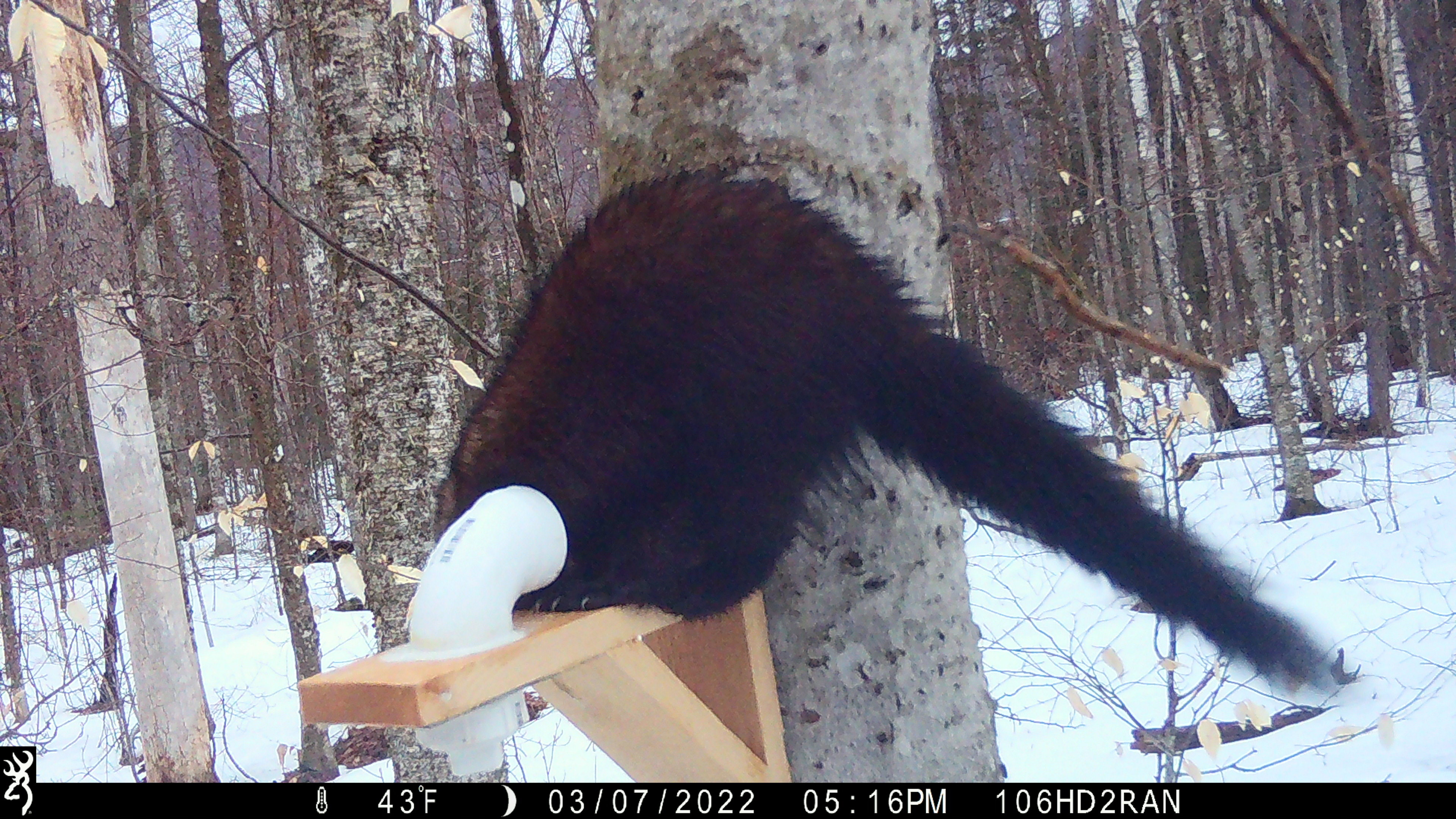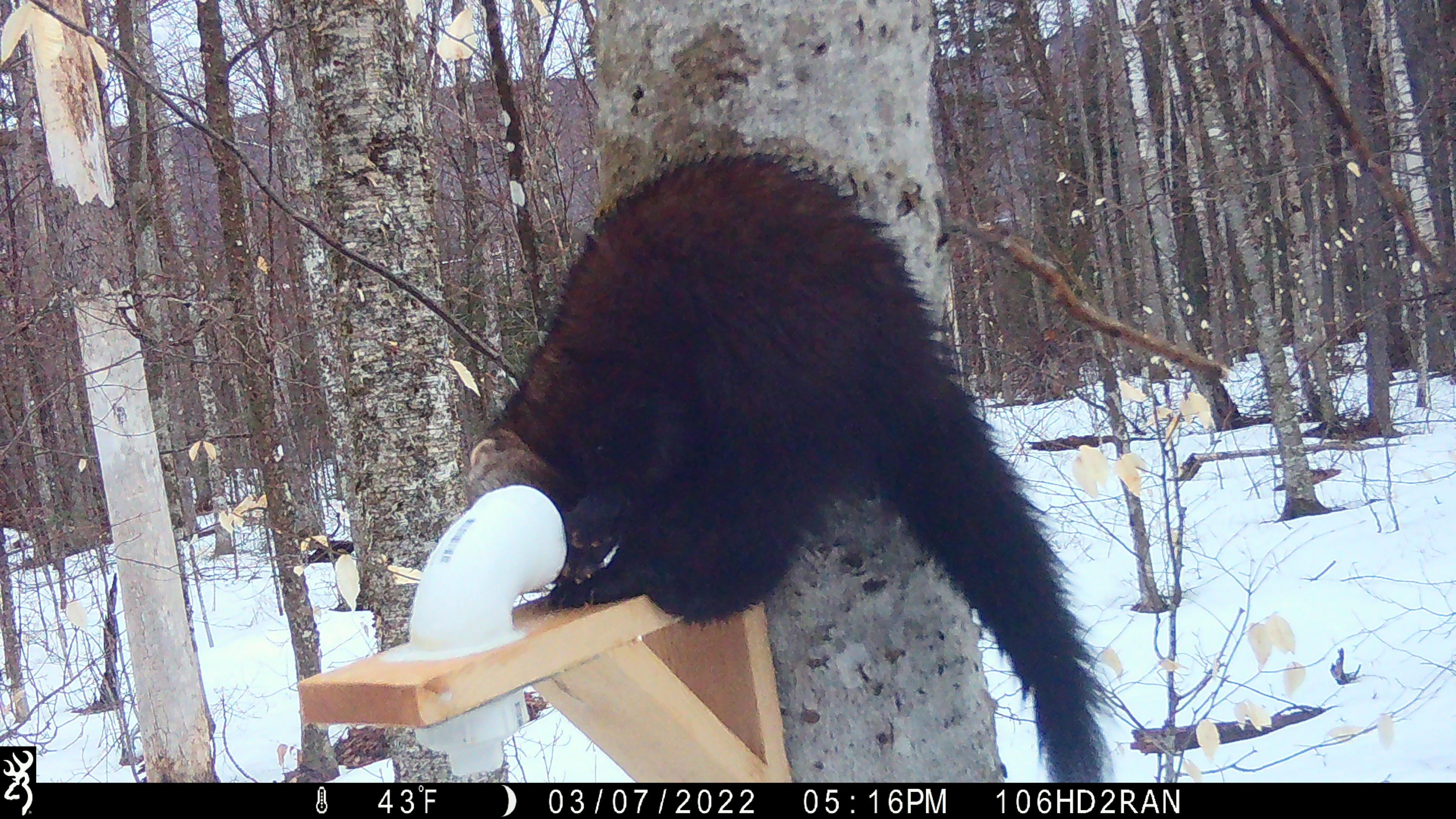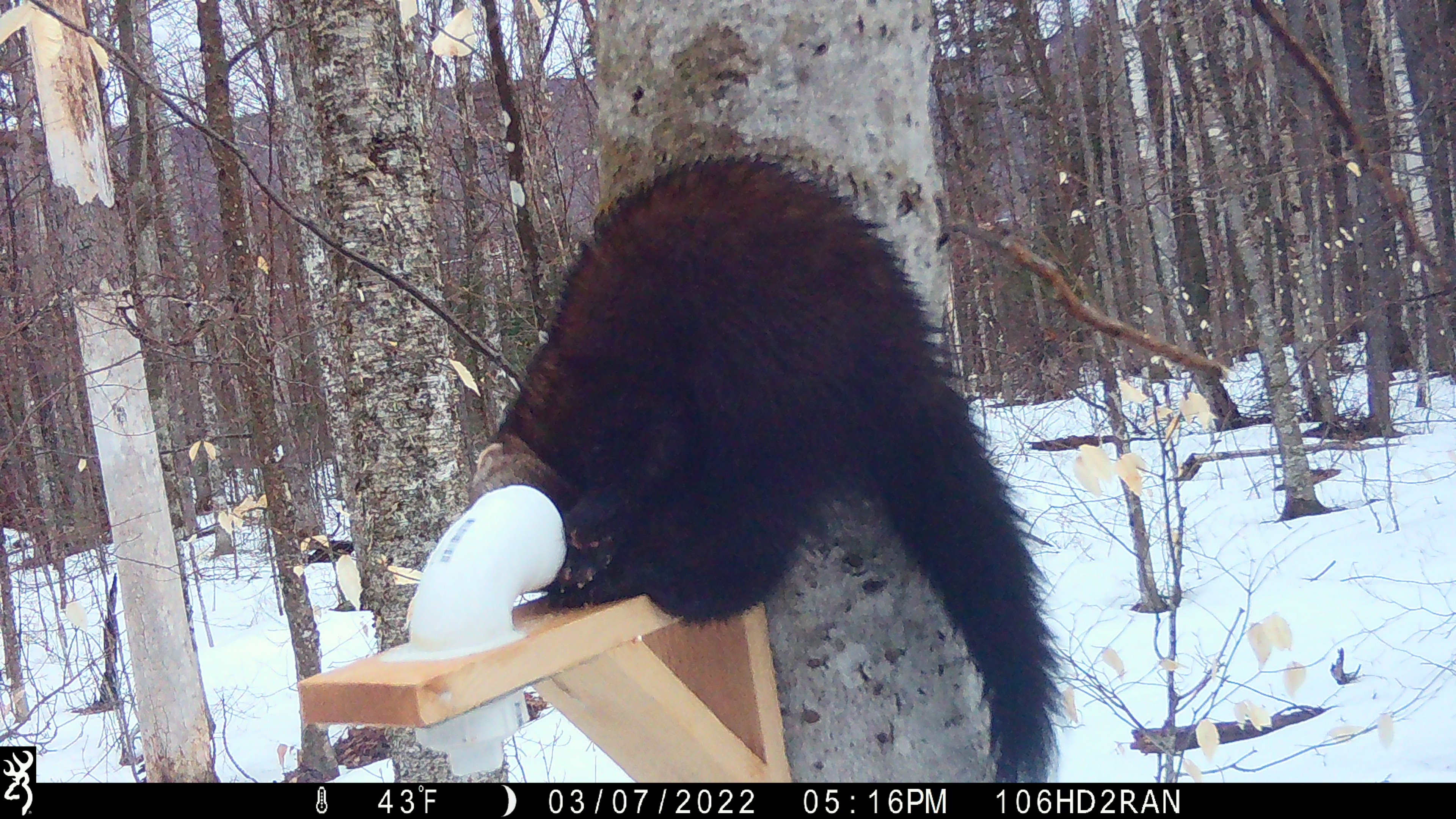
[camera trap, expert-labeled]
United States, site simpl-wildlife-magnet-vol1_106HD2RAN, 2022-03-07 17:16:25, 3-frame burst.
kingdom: Animalia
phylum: Chordata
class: Mammalia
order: Carnivora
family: Mustelidae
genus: Pekania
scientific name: Pekania pennanti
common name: fisher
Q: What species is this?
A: Fisher (Pekania pennanti).